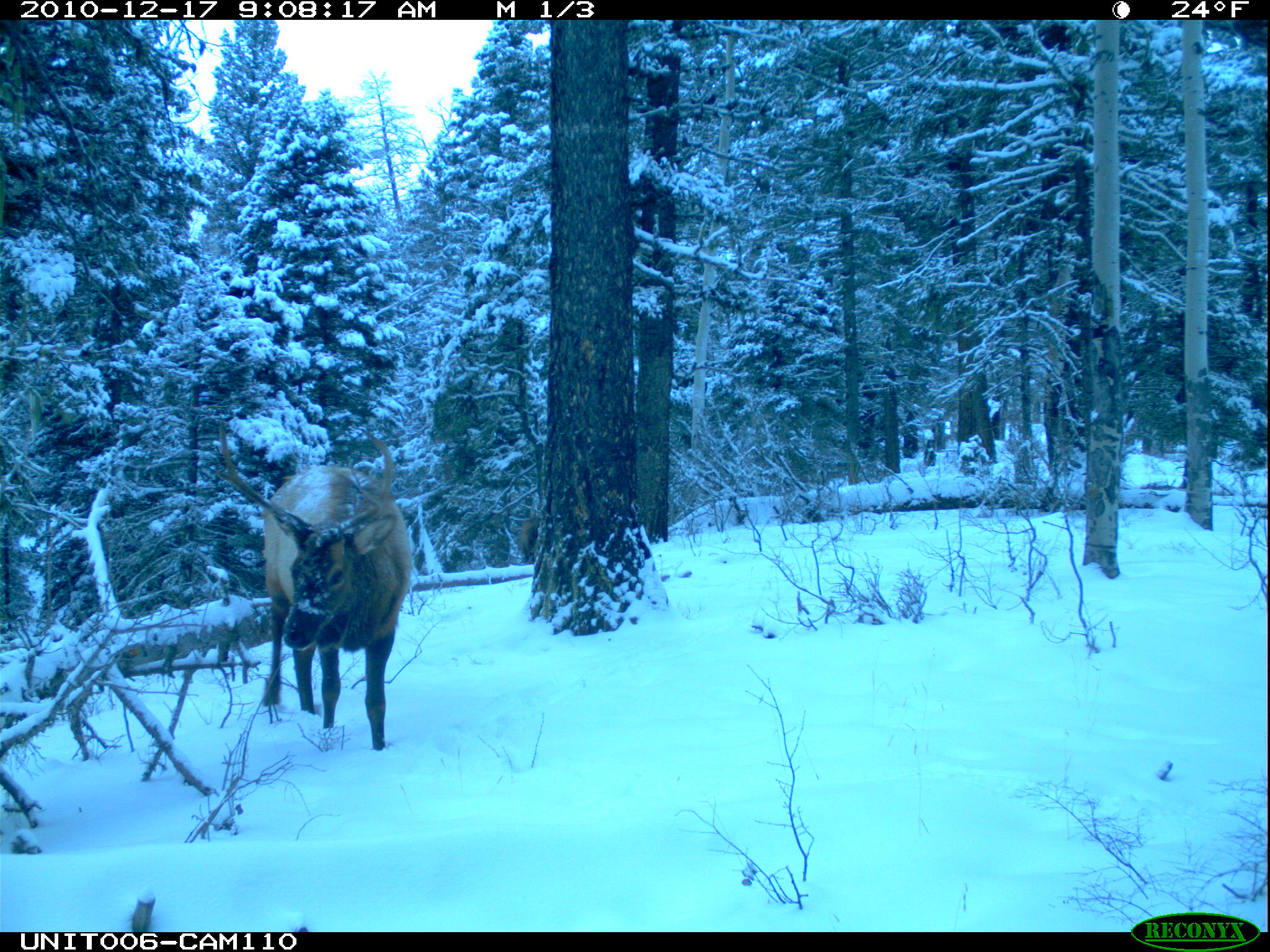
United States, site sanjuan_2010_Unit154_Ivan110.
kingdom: Animalia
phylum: Chordata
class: Mammalia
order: Artiodactyla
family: Cervidae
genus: Cervus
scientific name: Cervus elaphus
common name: red deer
Cervus elaphus (red deer).